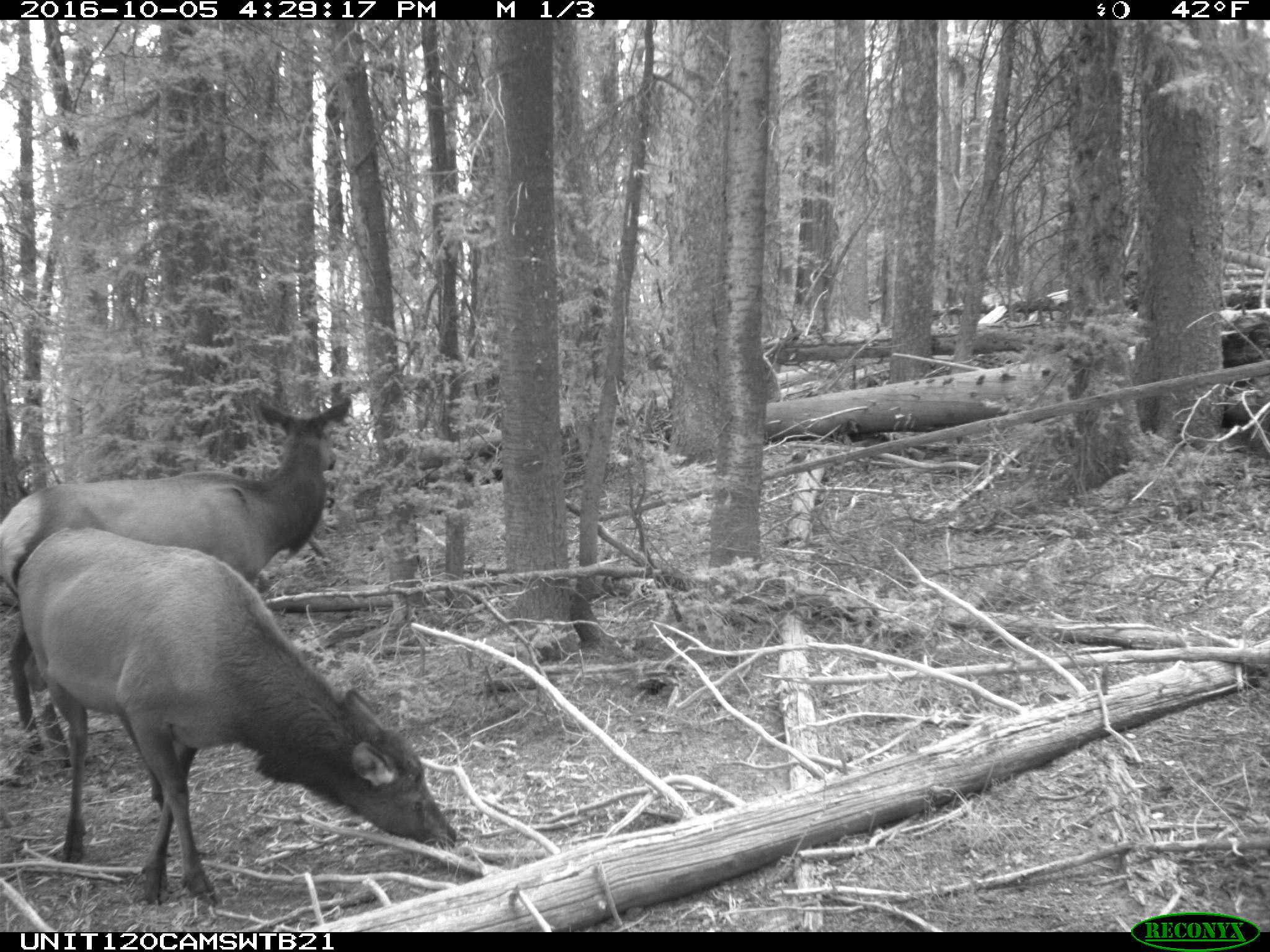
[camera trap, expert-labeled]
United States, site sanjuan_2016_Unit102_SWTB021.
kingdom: Animalia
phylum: Chordata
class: Mammalia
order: Artiodactyla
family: Cervidae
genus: Cervus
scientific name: Cervus elaphus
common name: red deer